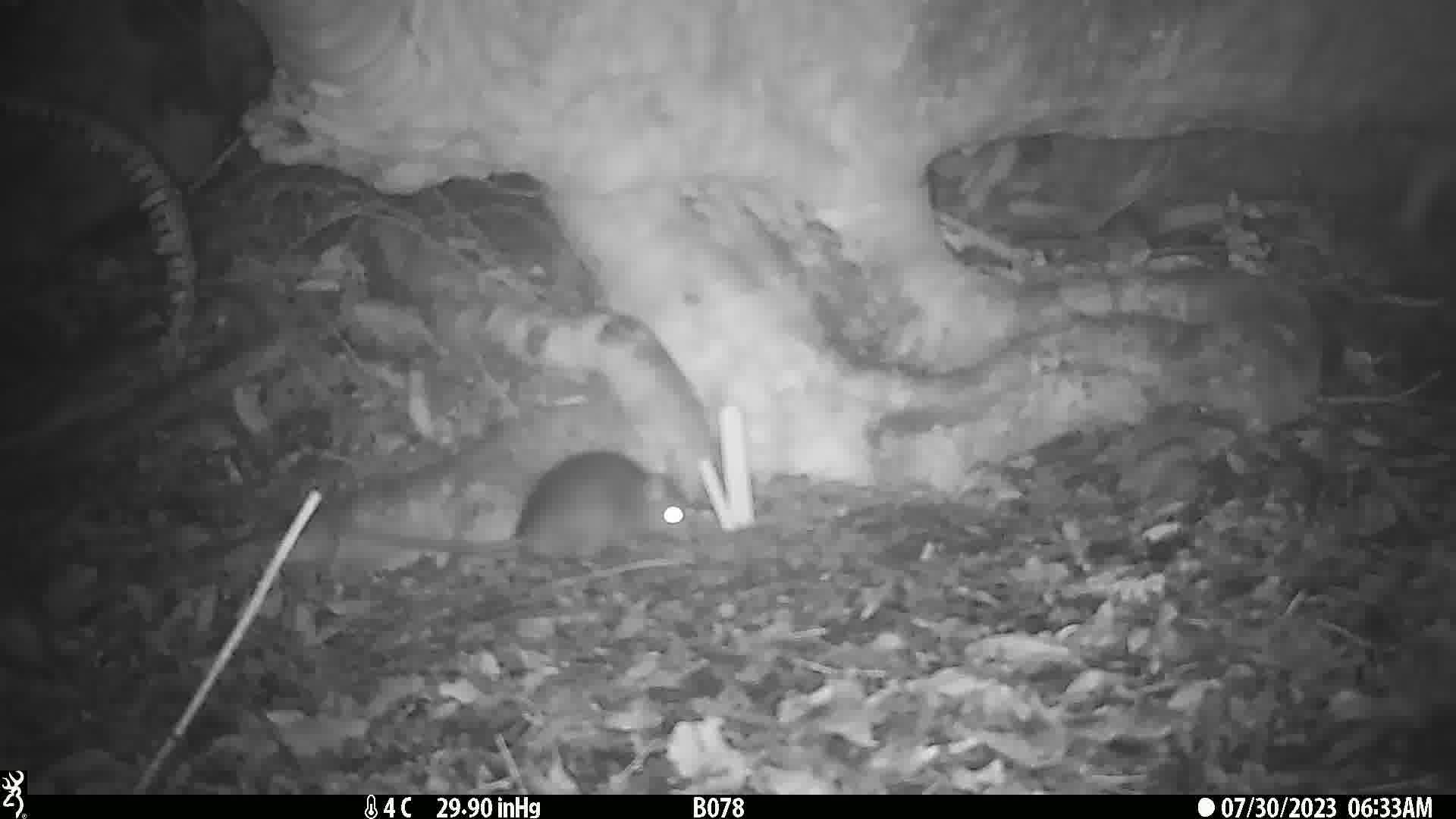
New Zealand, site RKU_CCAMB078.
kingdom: Animalia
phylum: Chordata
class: Mammalia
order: Rodentia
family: Muridae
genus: Rattus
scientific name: Rattus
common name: rat